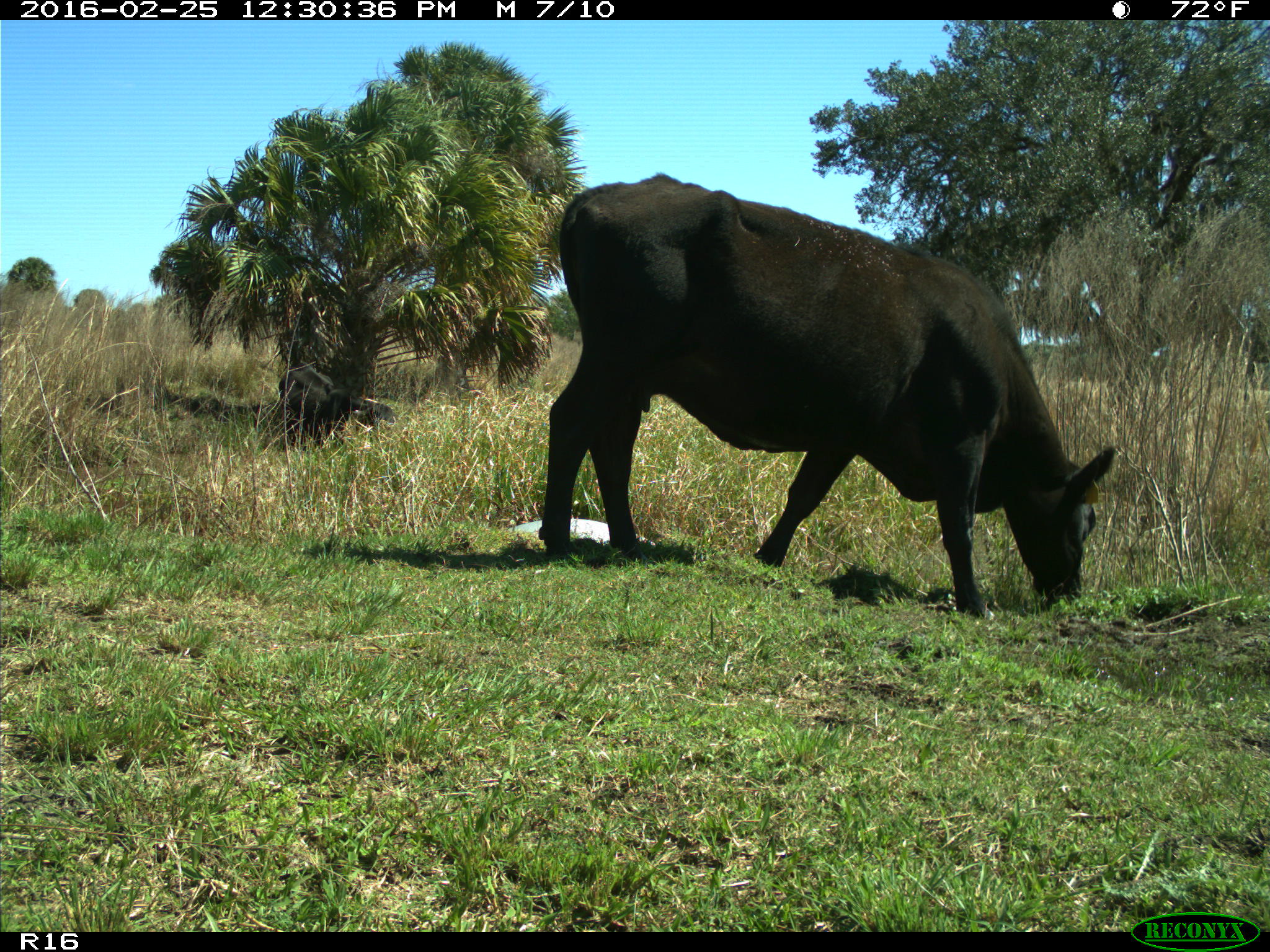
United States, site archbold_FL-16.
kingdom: Animalia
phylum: Chordata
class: Mammalia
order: Artiodactyla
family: Bovidae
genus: Bos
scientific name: Bos taurus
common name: domestic cow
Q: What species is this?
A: Bos taurus (domestic cow).